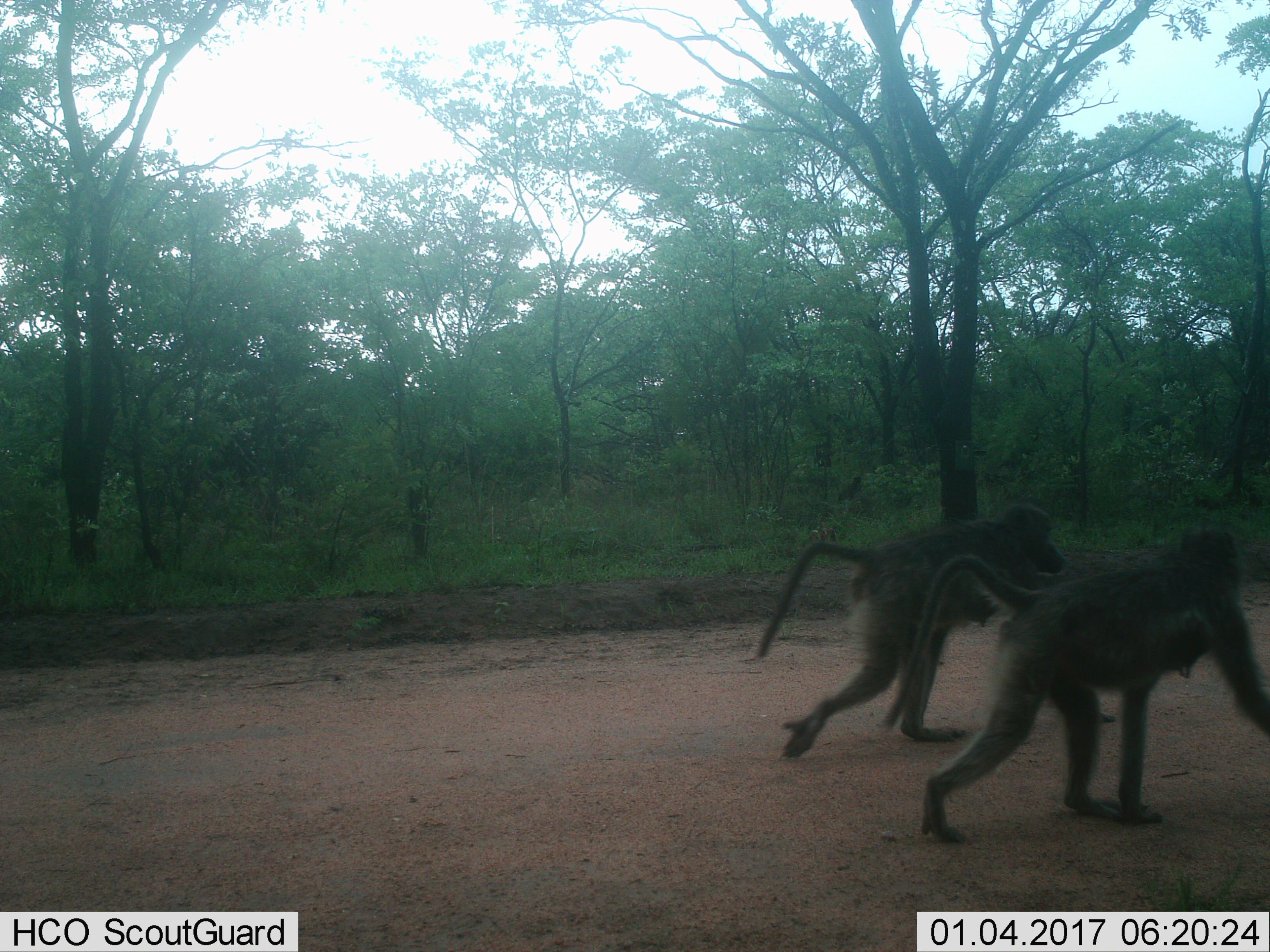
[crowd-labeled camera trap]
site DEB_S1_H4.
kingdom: Animalia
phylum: Chordata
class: Mammalia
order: Primates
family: Cercopithecidae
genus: Papio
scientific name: Papio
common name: baboon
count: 2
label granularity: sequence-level